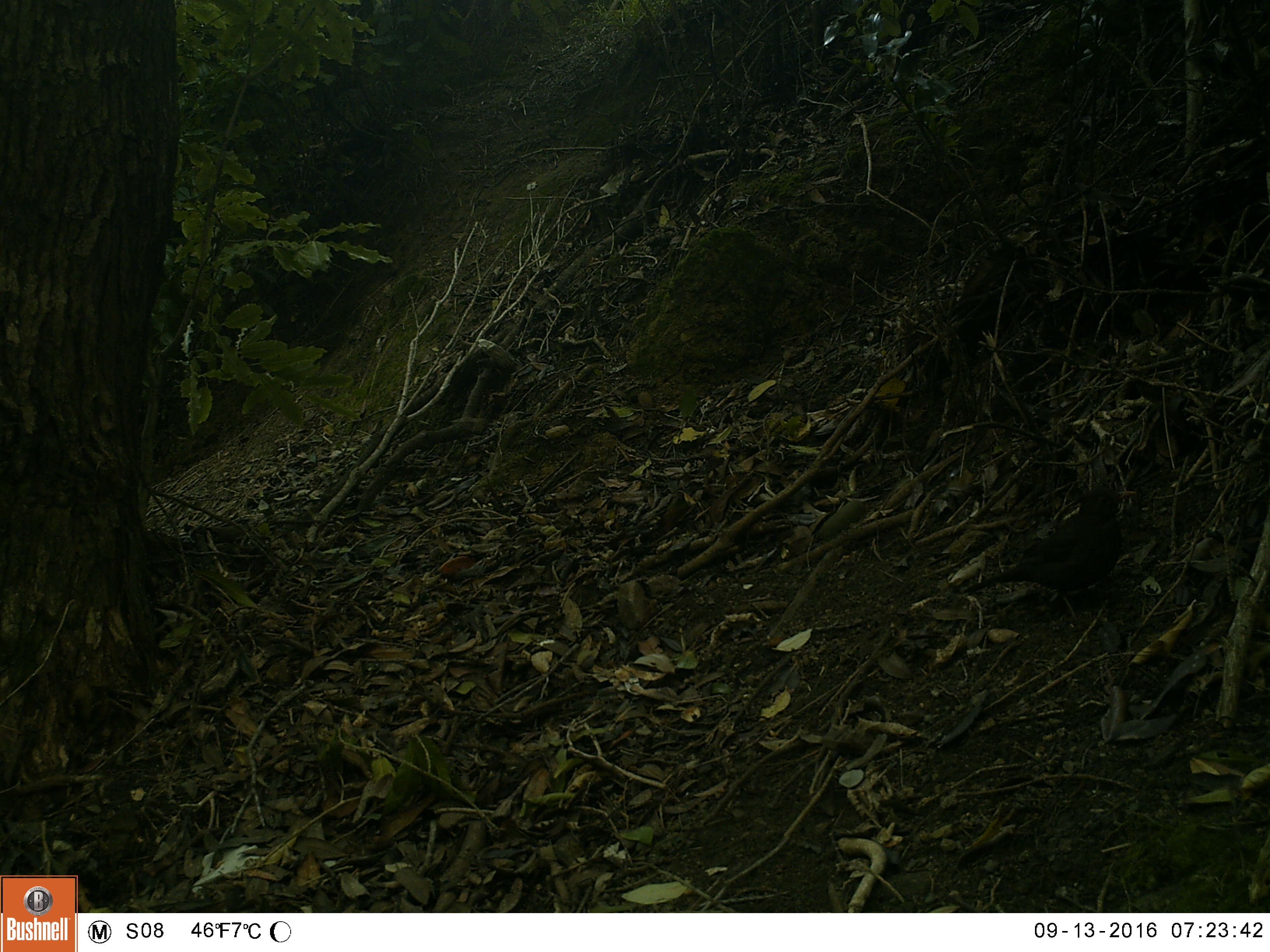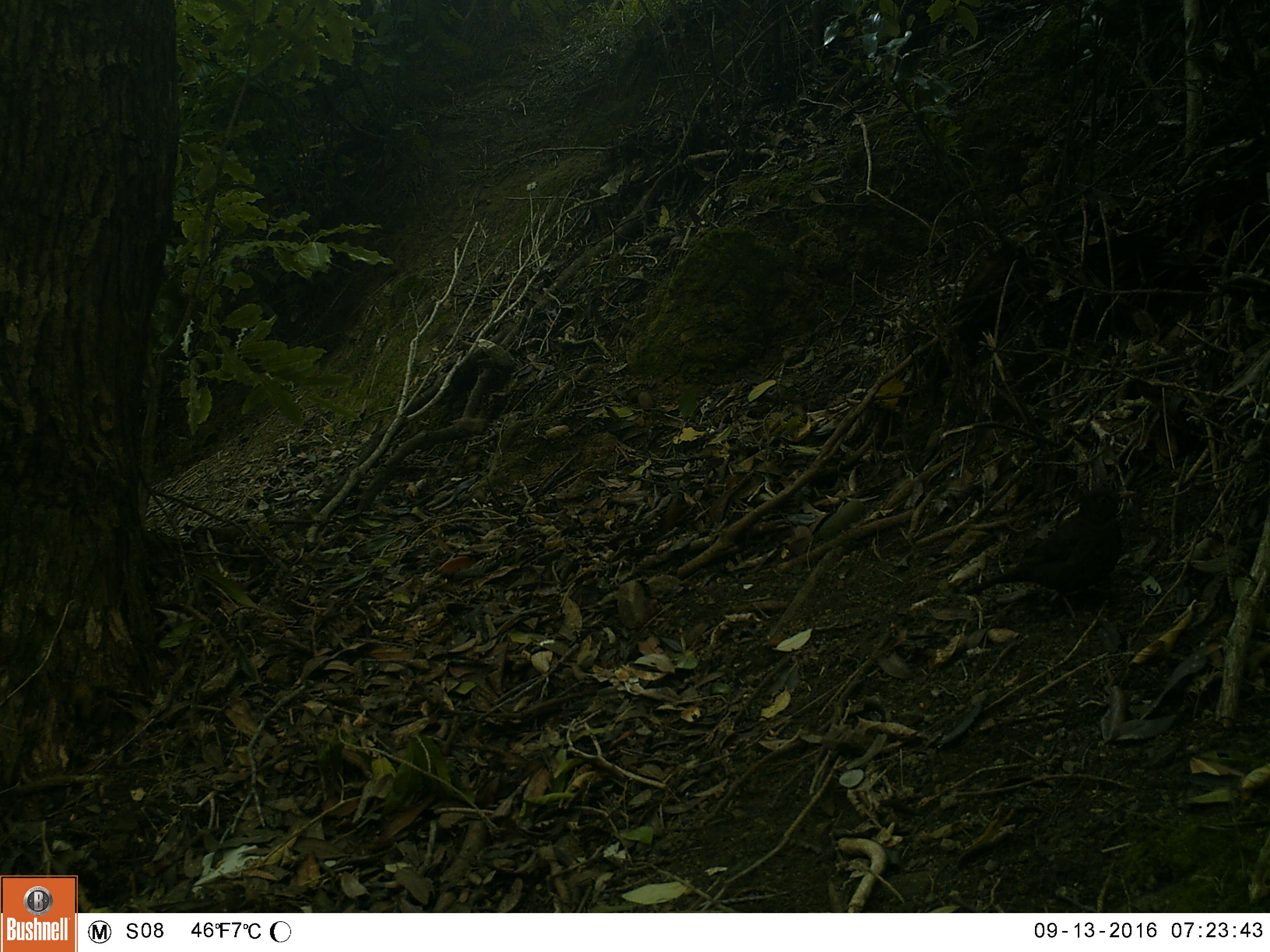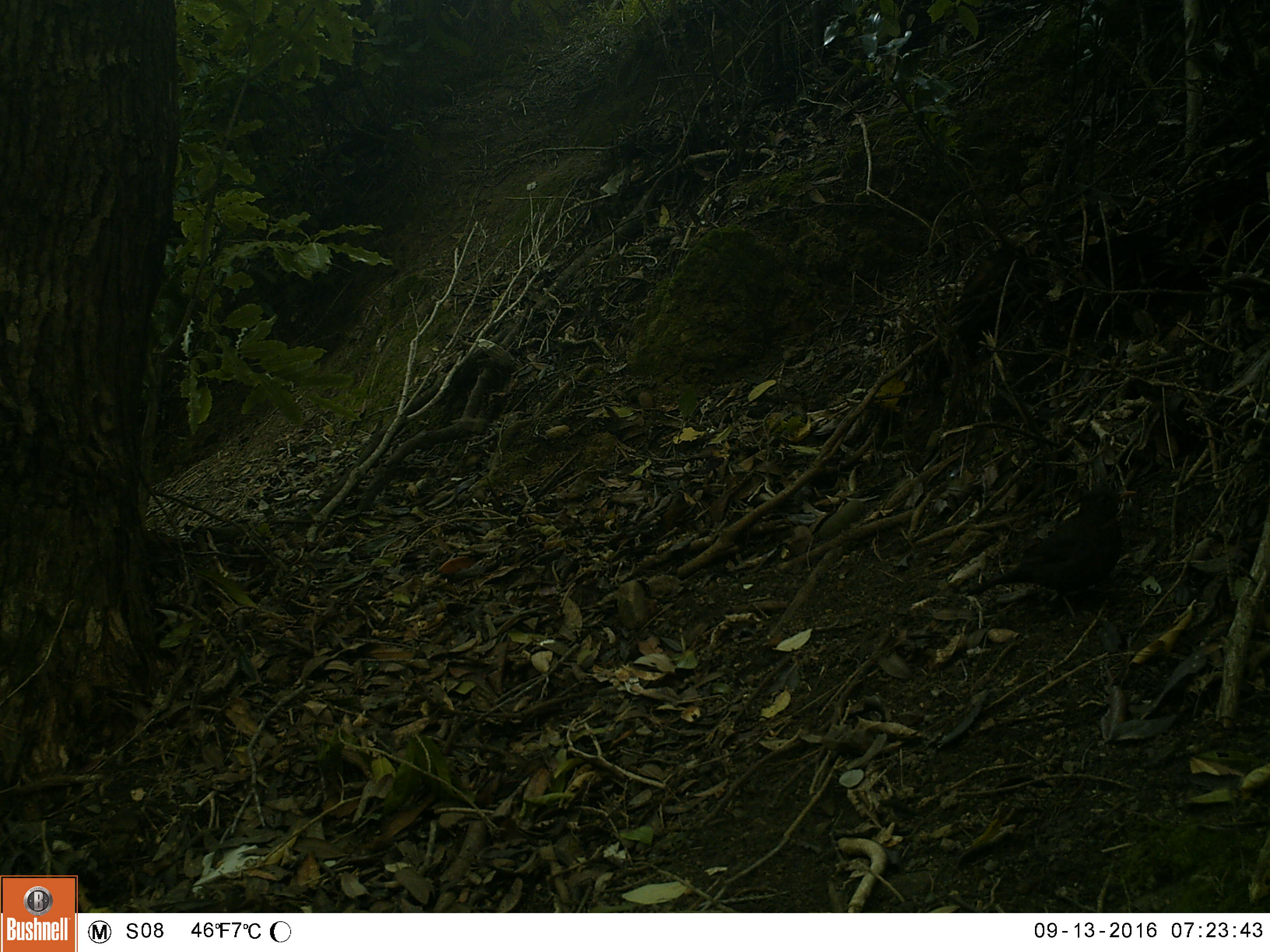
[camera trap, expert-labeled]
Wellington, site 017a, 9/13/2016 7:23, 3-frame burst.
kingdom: Animalia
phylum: Chordata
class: Aves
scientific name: Aves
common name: bird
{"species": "bird (Aves)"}